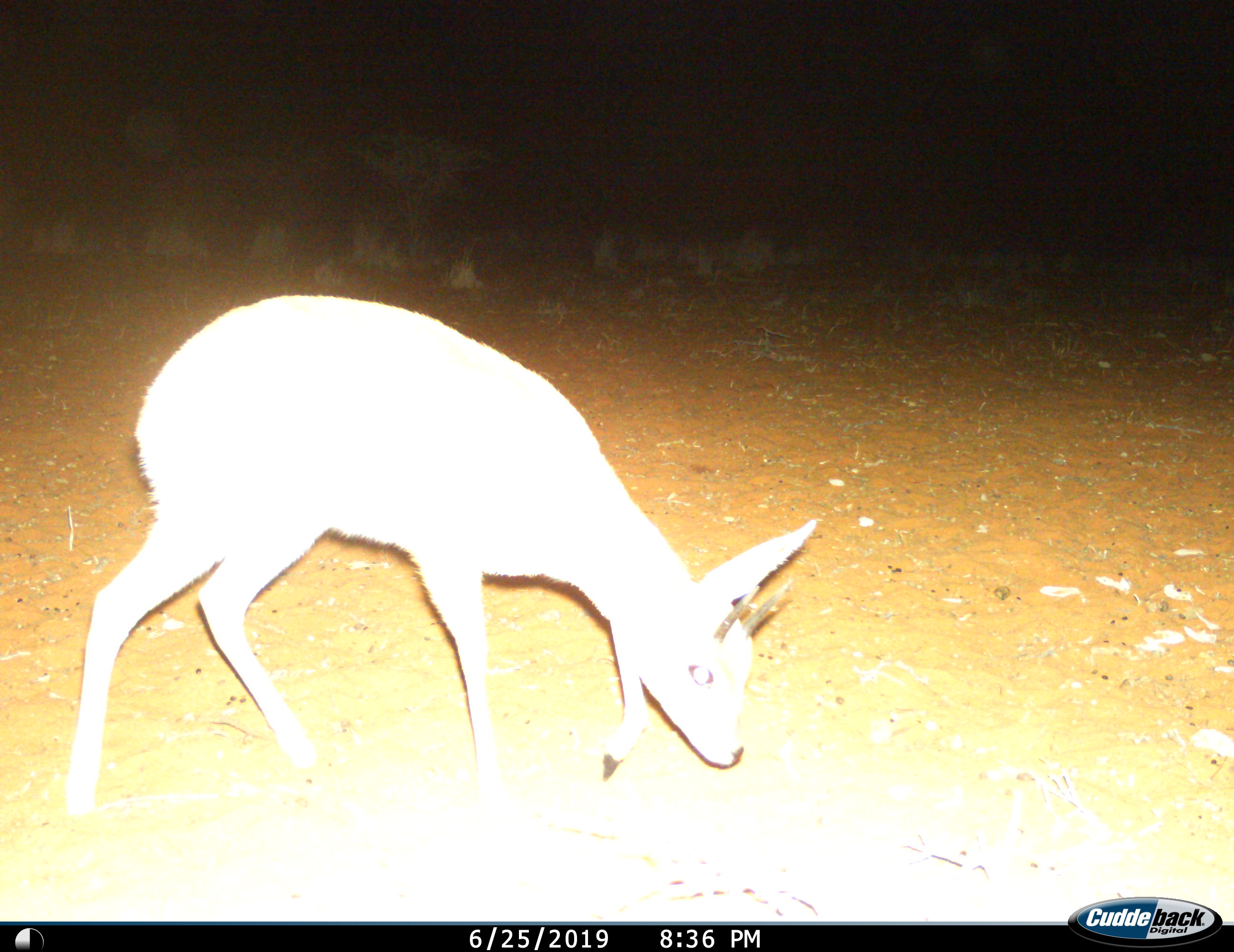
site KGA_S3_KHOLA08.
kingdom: Animalia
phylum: Chordata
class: Mammalia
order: Artiodactyla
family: Bovidae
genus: Raphicerus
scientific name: Raphicerus campestris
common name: steenbok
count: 1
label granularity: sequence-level